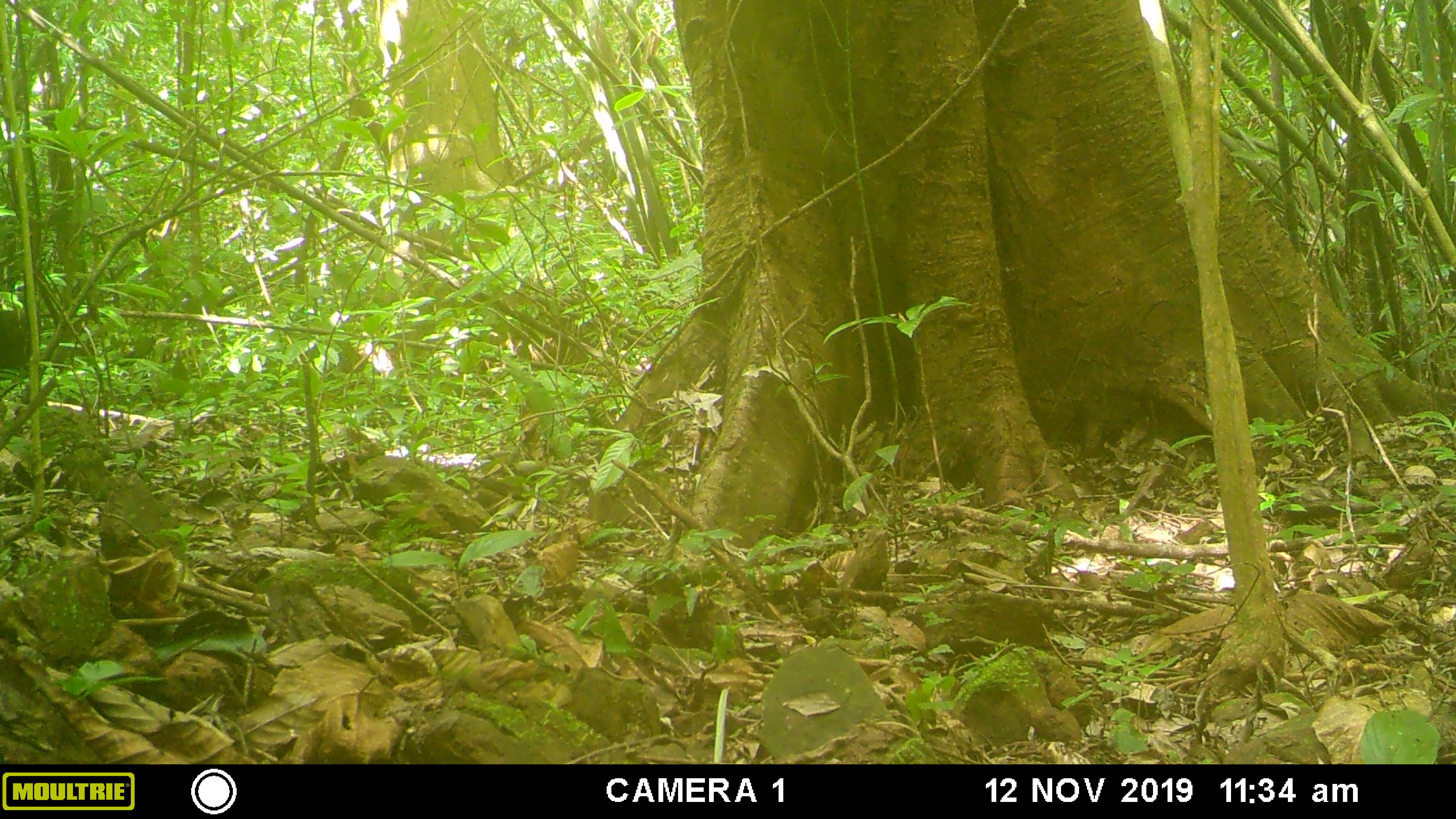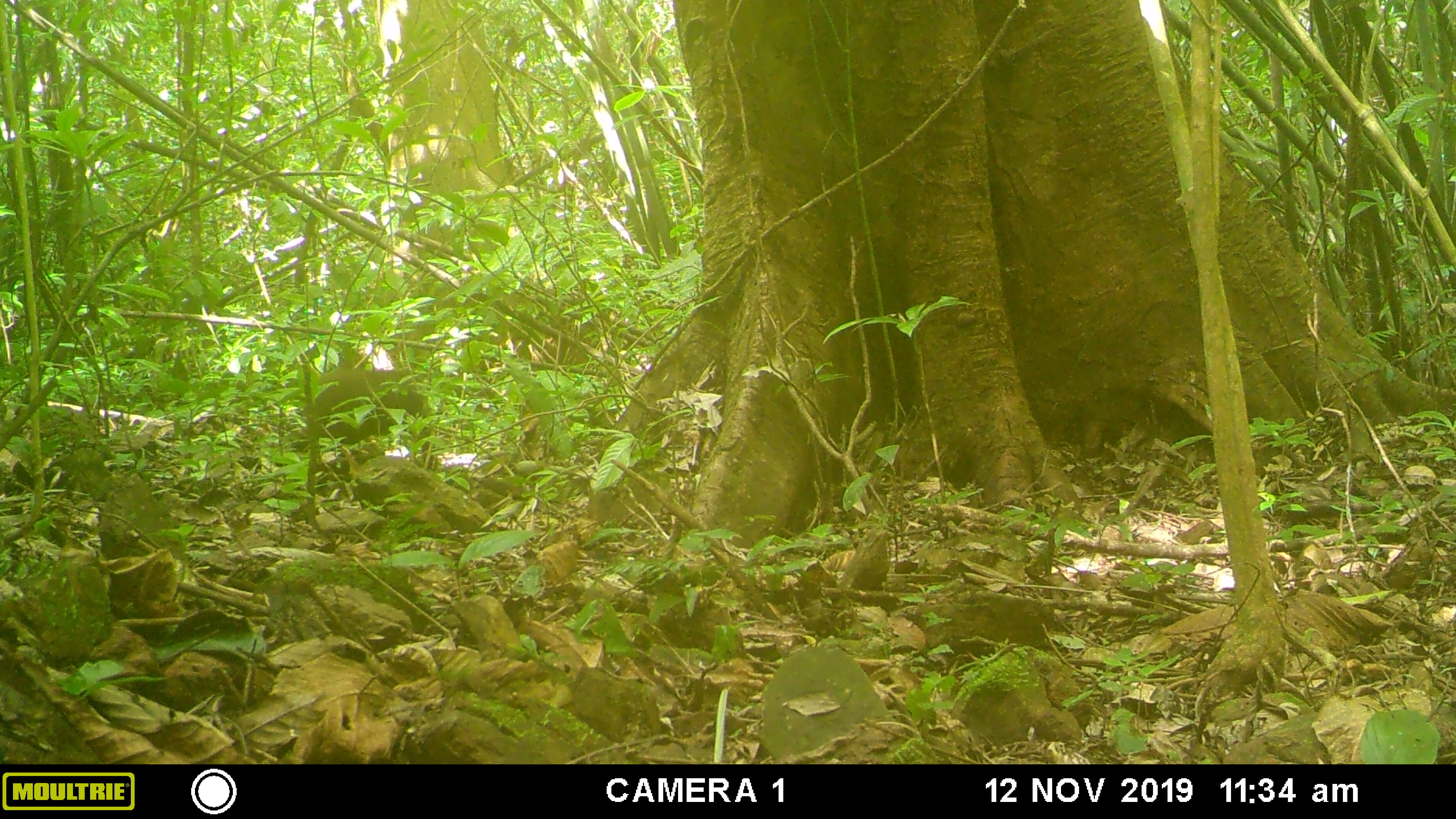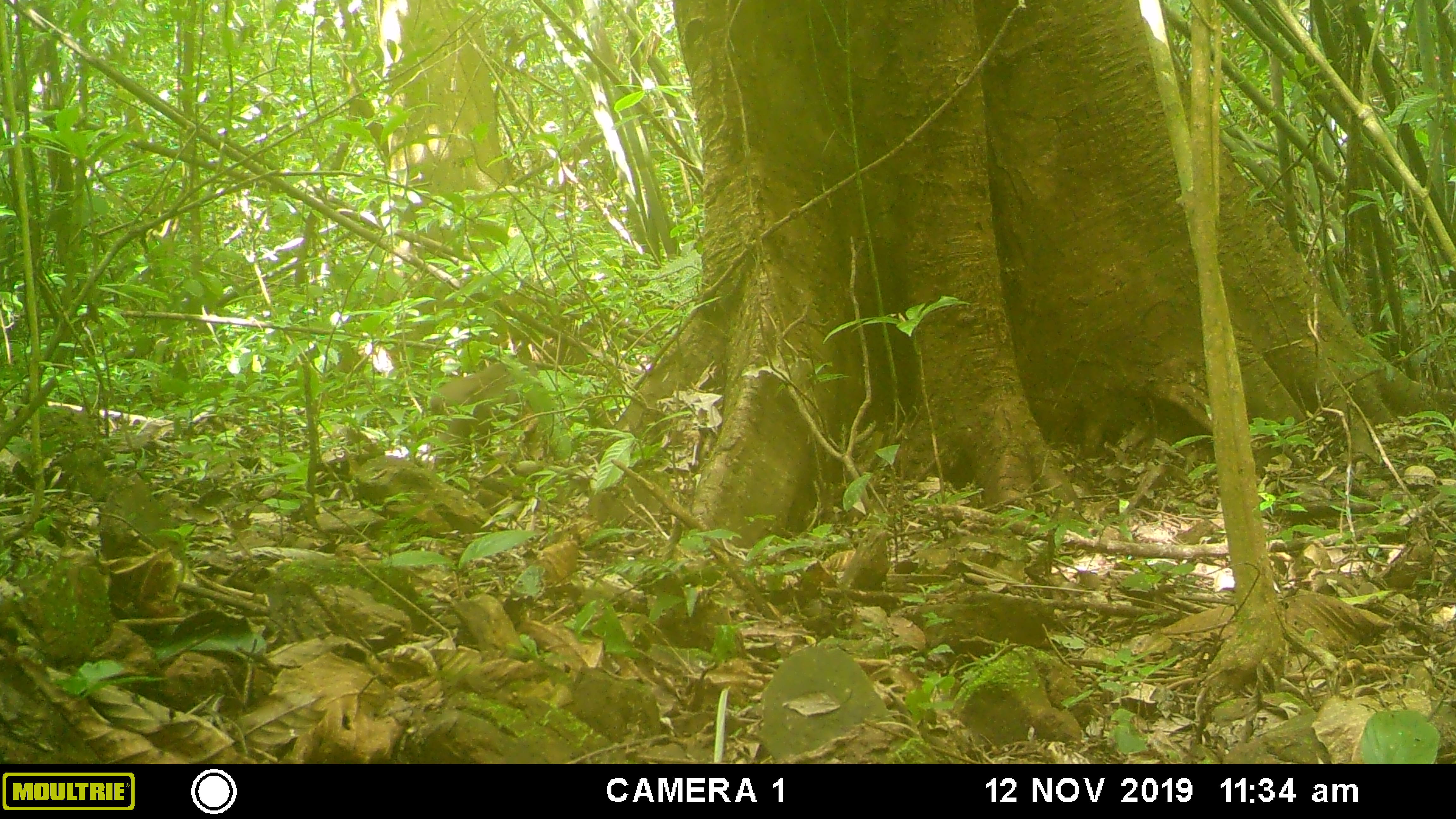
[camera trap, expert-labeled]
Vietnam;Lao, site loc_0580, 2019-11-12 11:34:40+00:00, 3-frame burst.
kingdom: Animalia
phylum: Chordata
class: Mammalia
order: Primates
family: Cercopithecidae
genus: Macaca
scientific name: Macaca arctoides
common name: stump-tailed macaque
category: stump tailed macaque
Stump tailed macaque (stump-tailed macaque) (Macaca arctoides). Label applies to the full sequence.